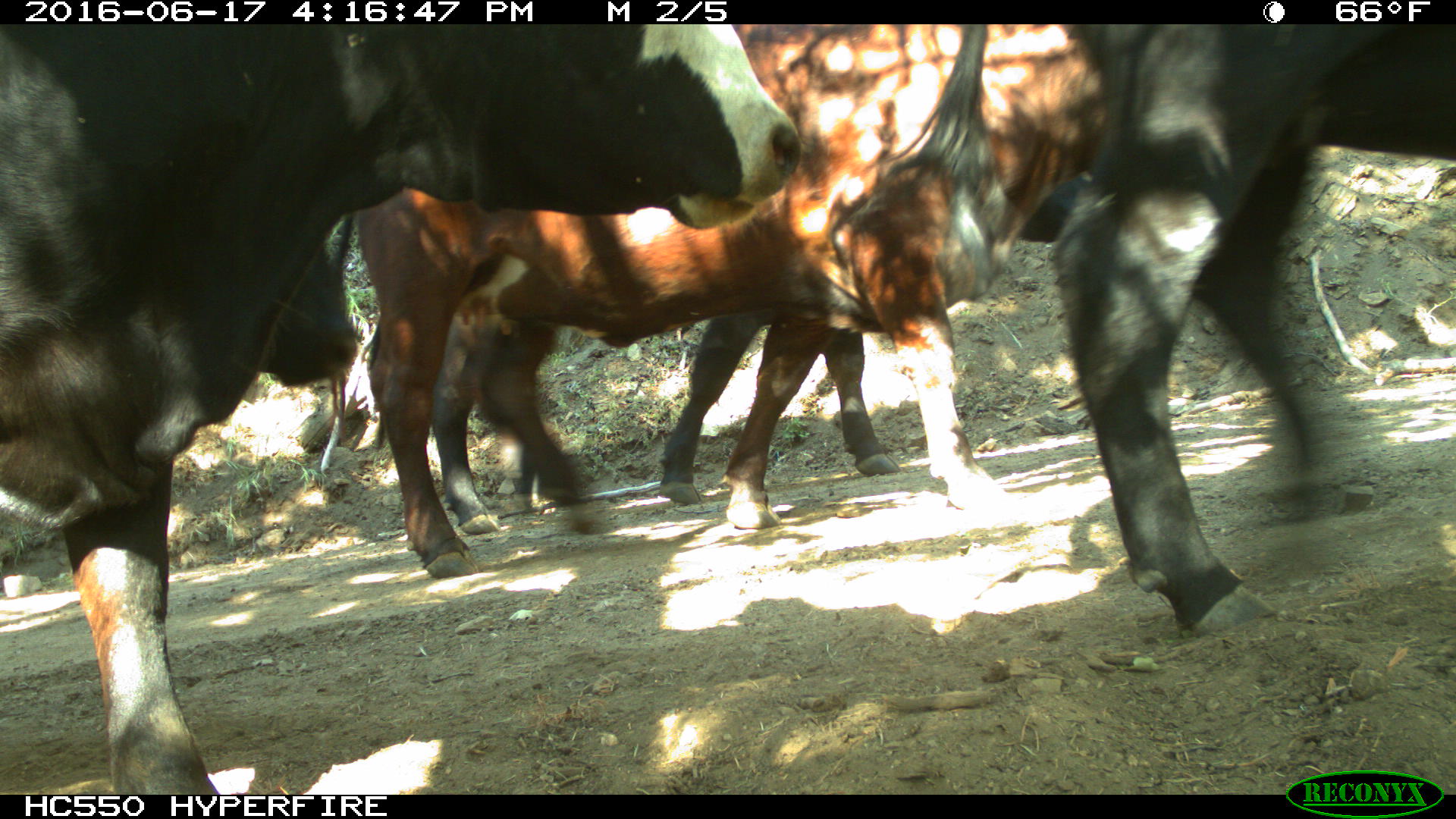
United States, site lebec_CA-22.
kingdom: Animalia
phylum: Chordata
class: Mammalia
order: Artiodactyla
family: Bovidae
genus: Bos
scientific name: Bos taurus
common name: domestic cow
Bos taurus (domestic cow).